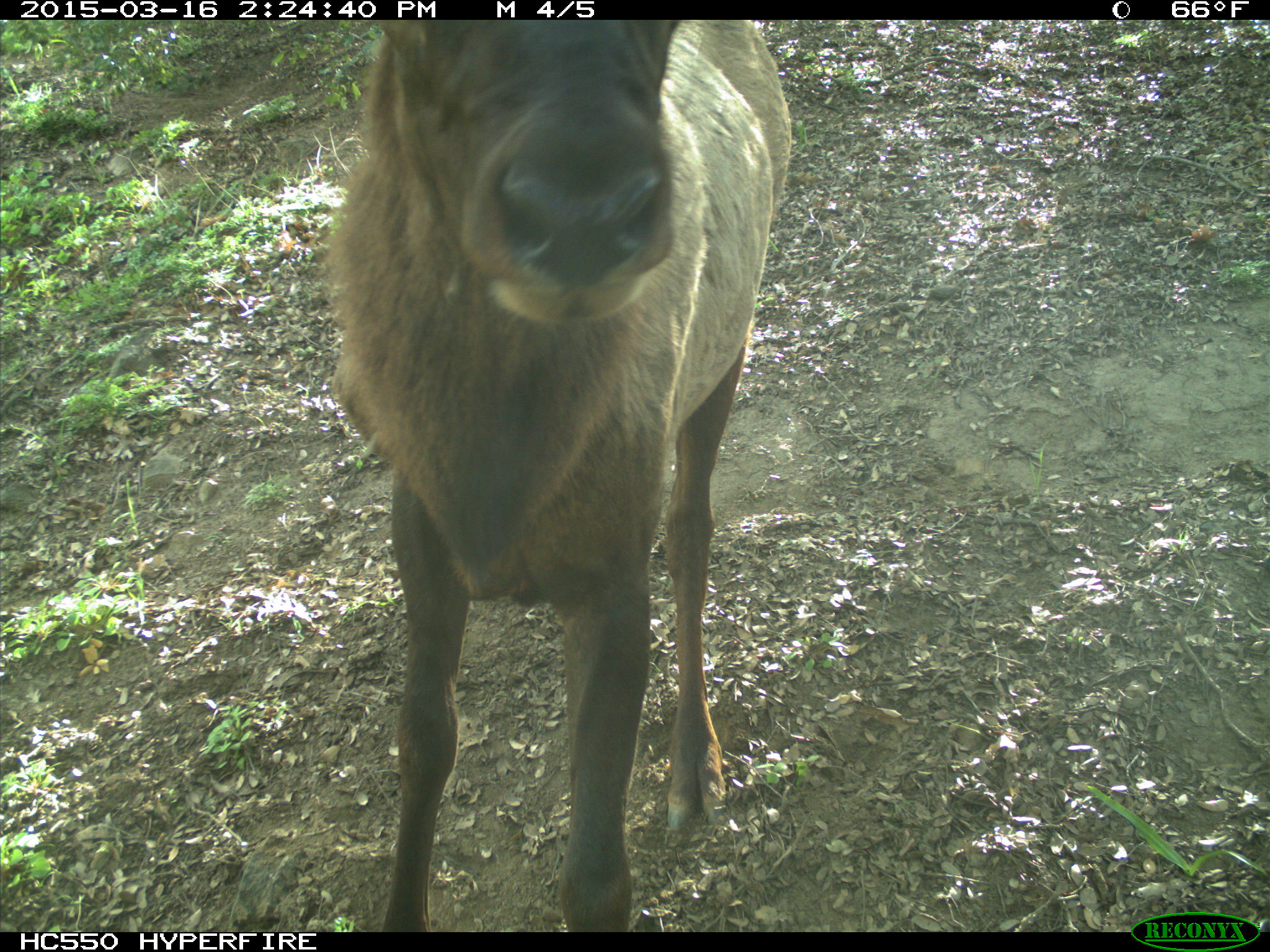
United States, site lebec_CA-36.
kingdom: Animalia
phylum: Chordata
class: Mammalia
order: Artiodactyla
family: Cervidae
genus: Cervus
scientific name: Cervus canadensis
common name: elk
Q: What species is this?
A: Cervus canadensis (elk).